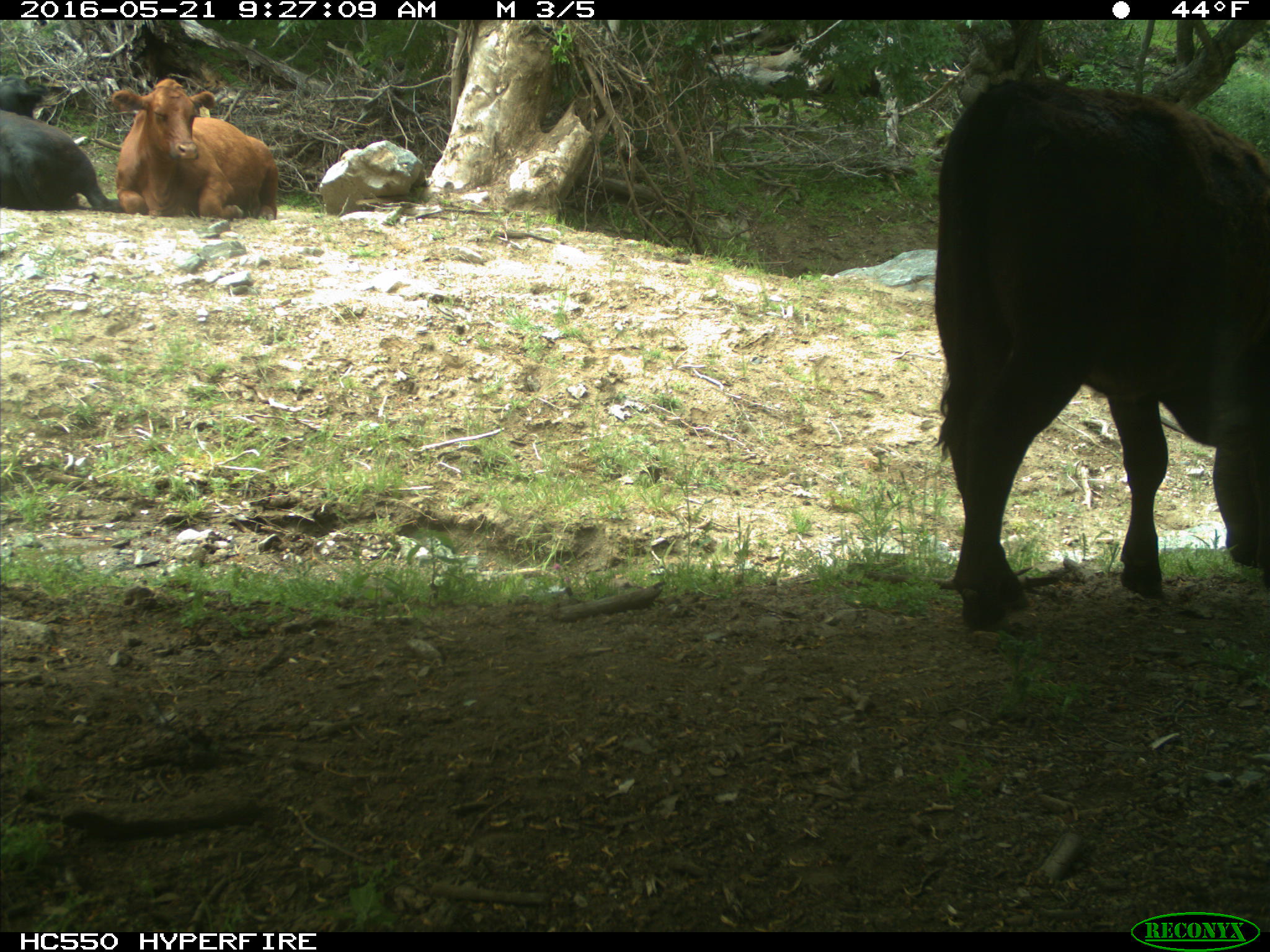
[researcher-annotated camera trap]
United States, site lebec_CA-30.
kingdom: Animalia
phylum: Chordata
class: Mammalia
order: Artiodactyla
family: Bovidae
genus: Bos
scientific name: Bos taurus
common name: domestic cow